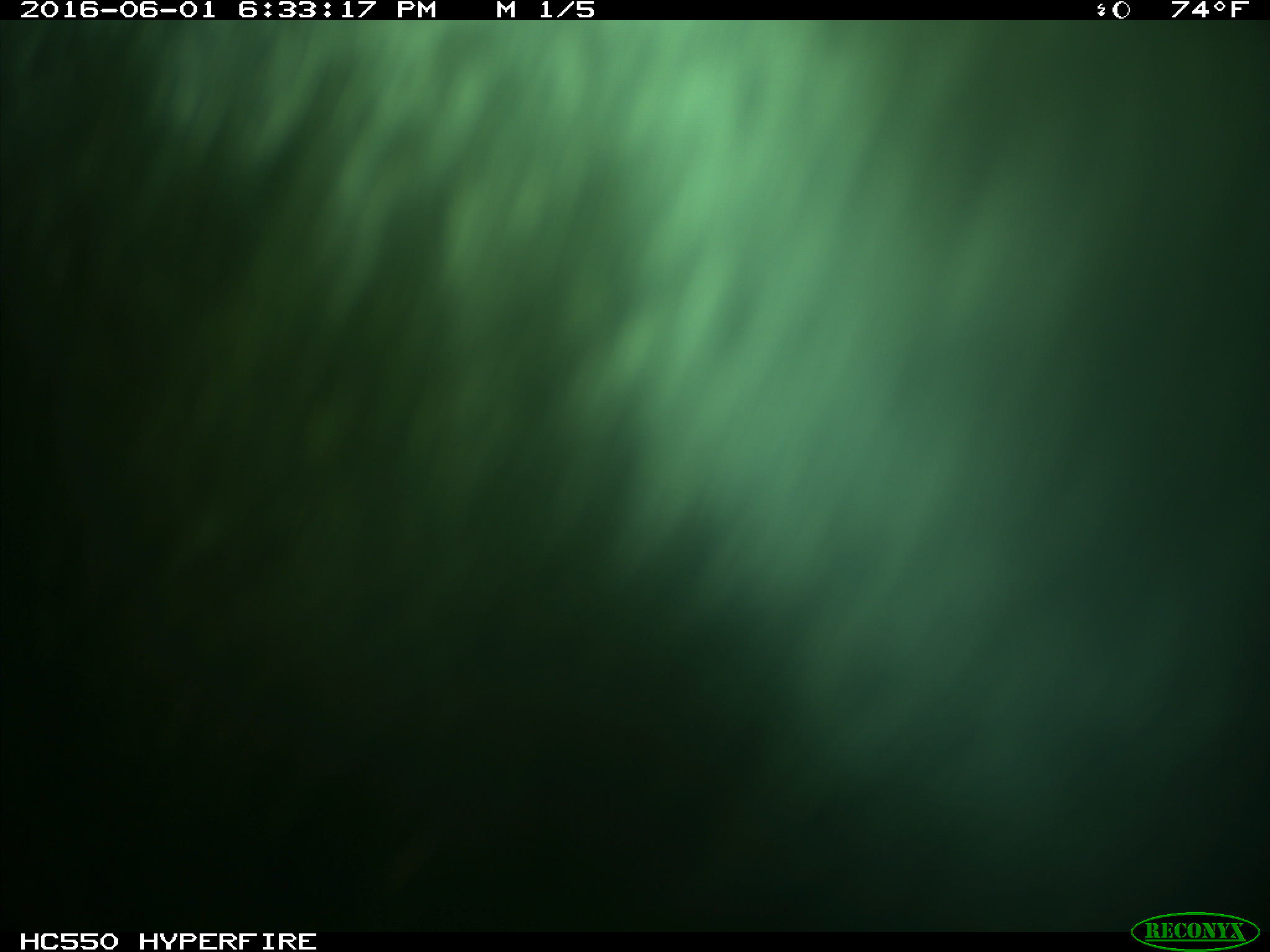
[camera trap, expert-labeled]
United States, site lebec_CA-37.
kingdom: Animalia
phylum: Chordata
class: Mammalia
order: Artiodactyla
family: Bovidae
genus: Bos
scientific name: Bos taurus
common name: domestic cow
Bos taurus (domestic cow).